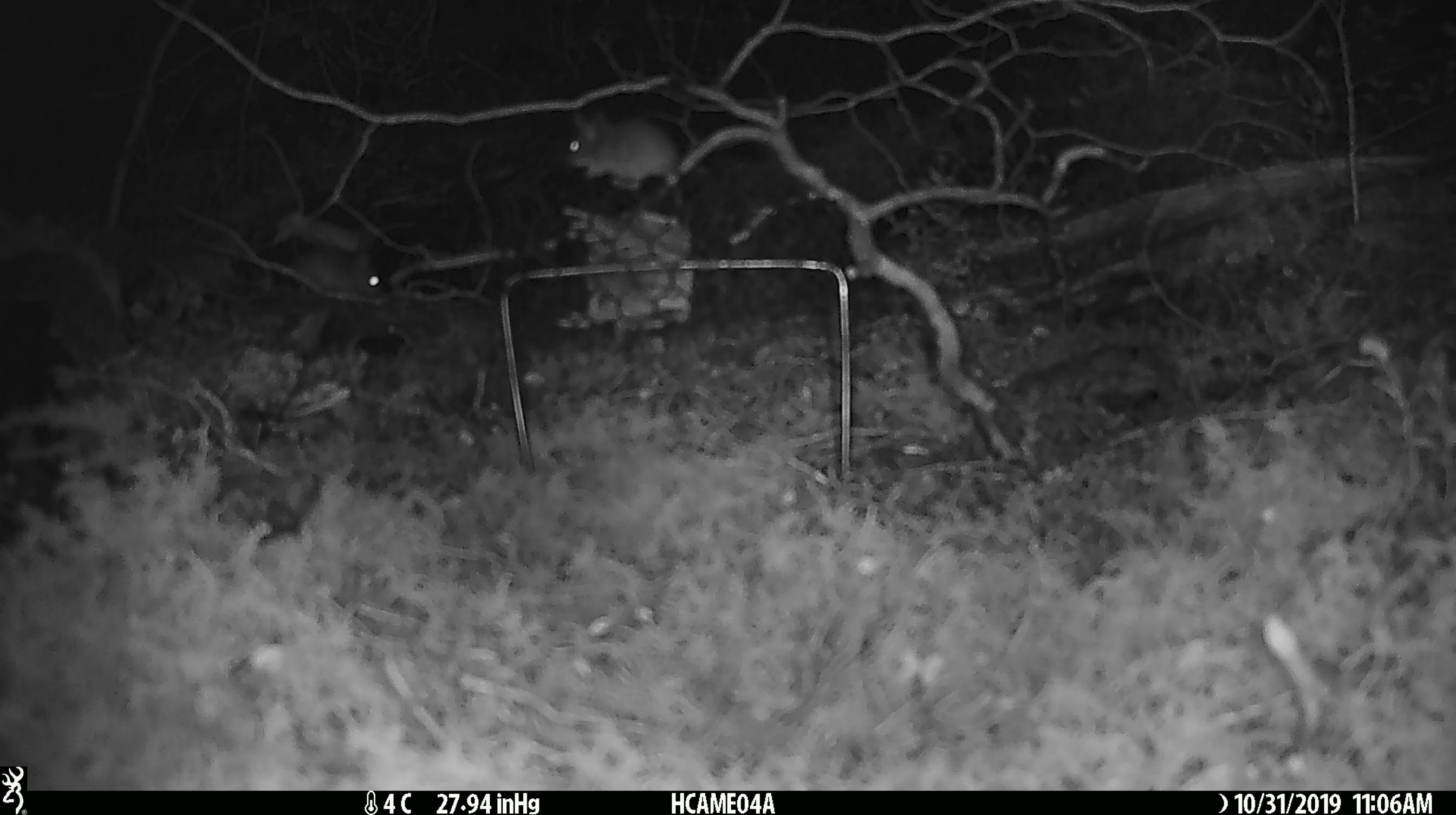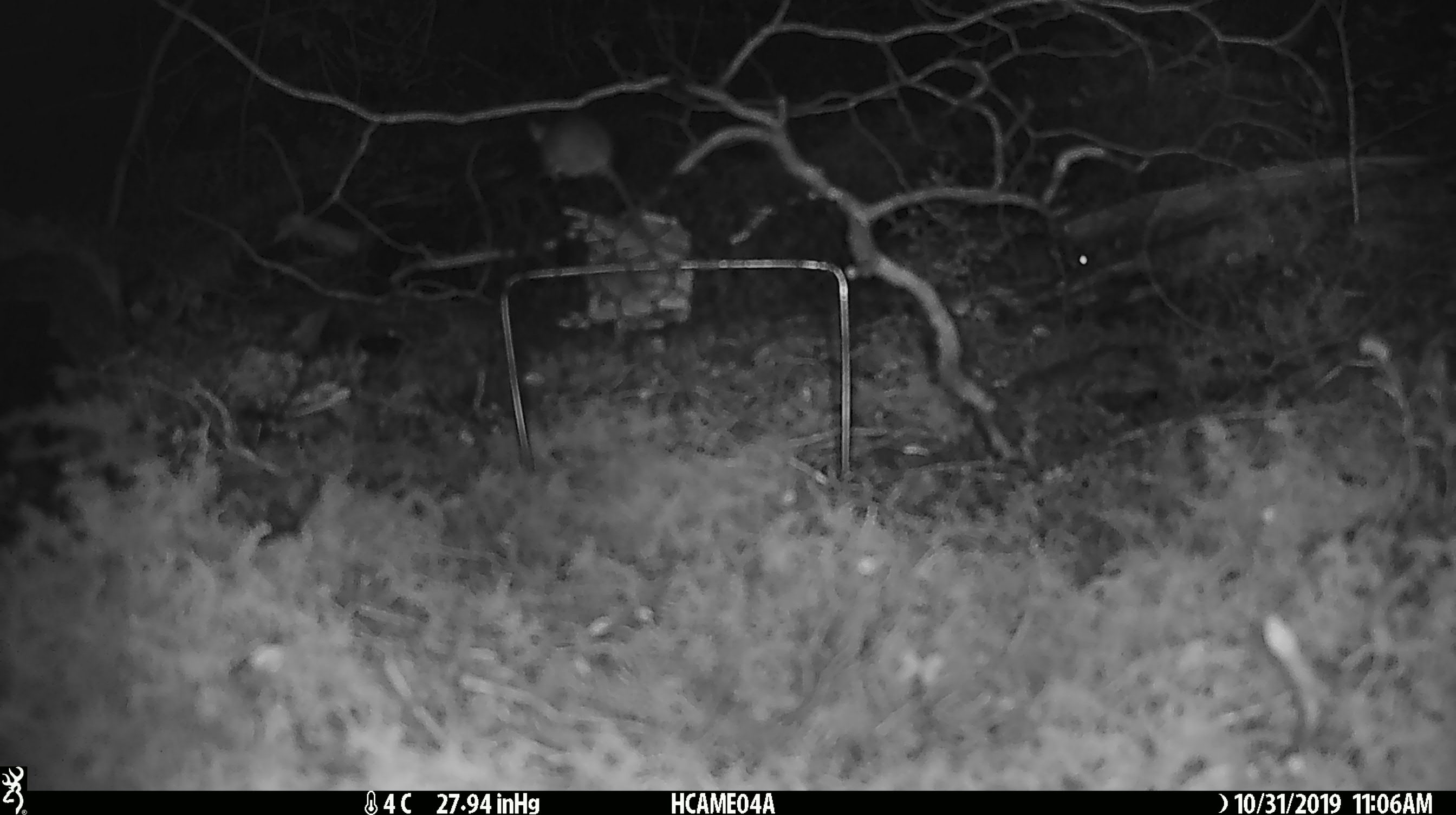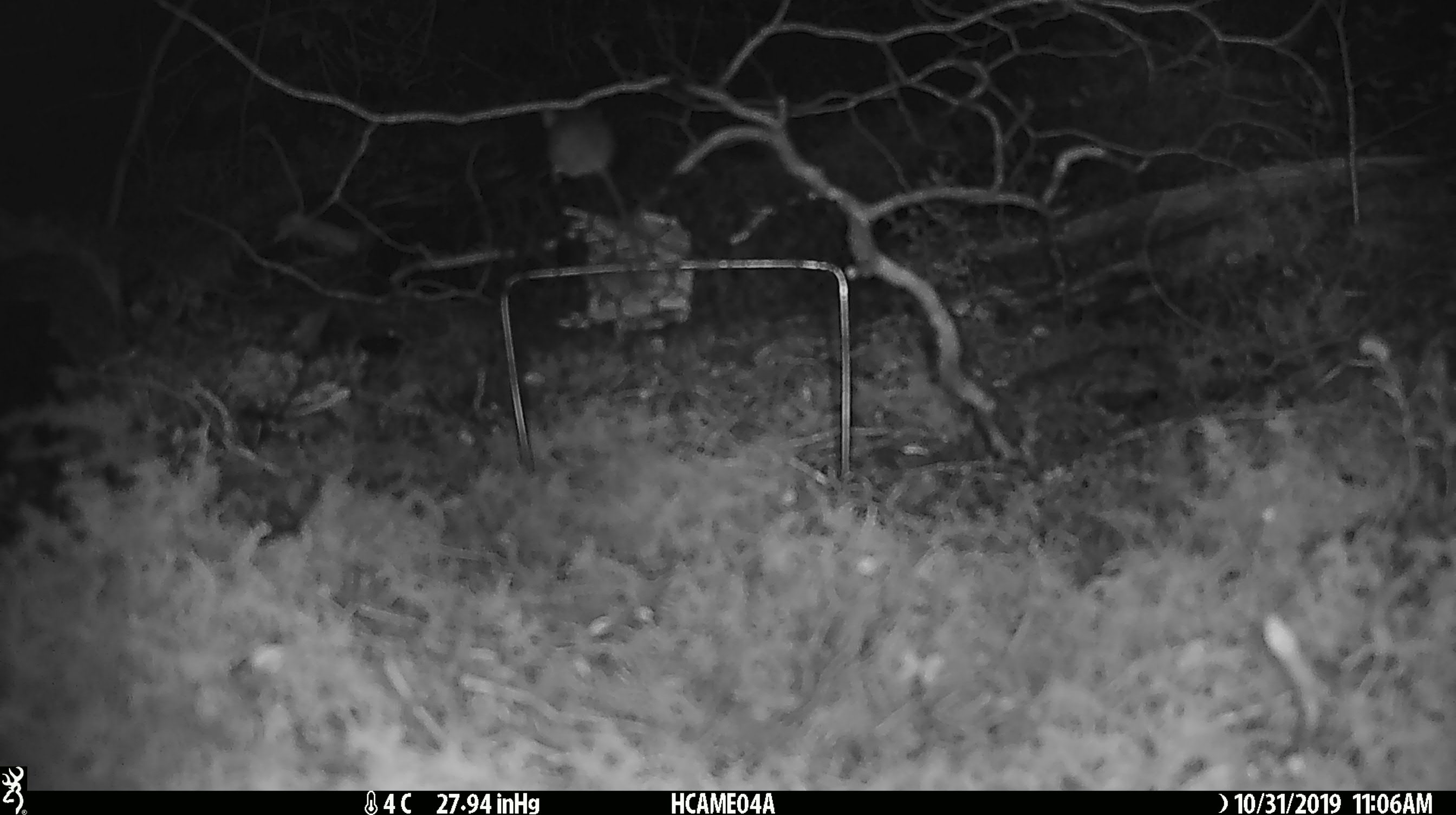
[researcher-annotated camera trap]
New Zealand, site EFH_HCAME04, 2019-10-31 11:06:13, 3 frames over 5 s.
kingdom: Animalia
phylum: Chordata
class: Mammalia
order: Rodentia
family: Muridae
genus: Mus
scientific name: Mus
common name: mouse